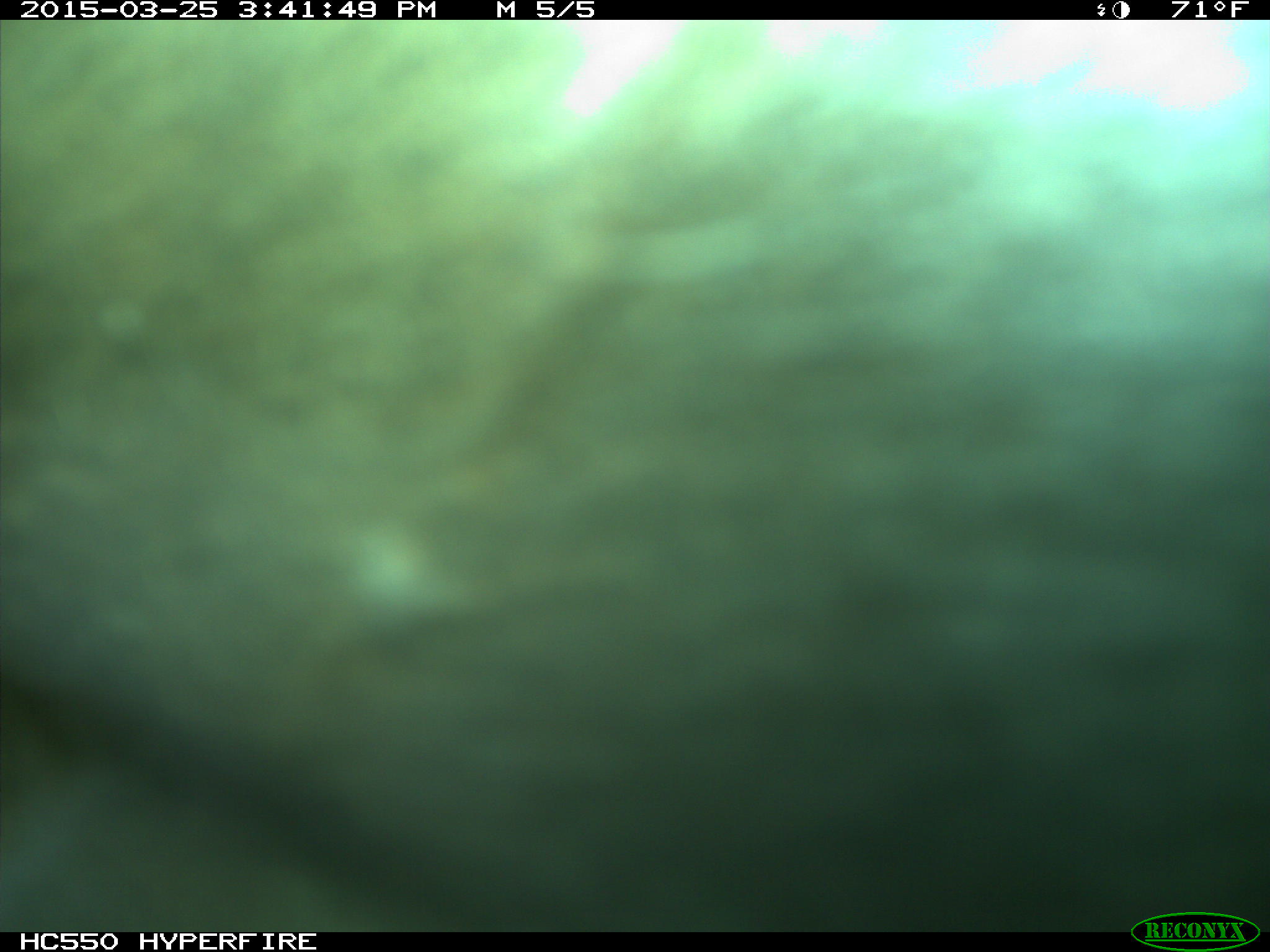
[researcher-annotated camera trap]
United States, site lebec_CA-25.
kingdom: Animalia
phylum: Chordata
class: Mammalia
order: Artiodactyla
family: Bovidae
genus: Bos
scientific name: Bos taurus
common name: domestic cow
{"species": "Bos taurus (domestic cow)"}